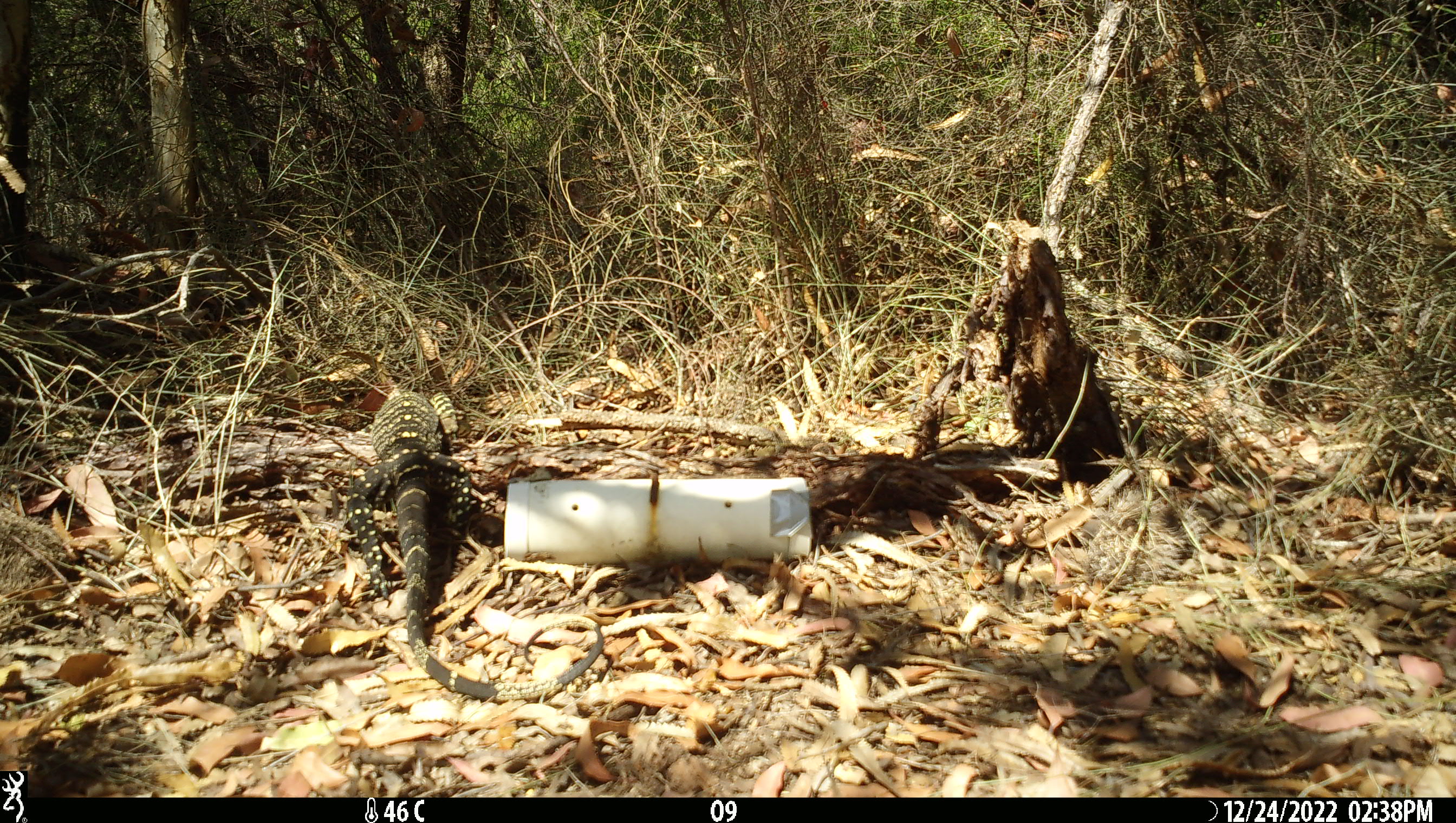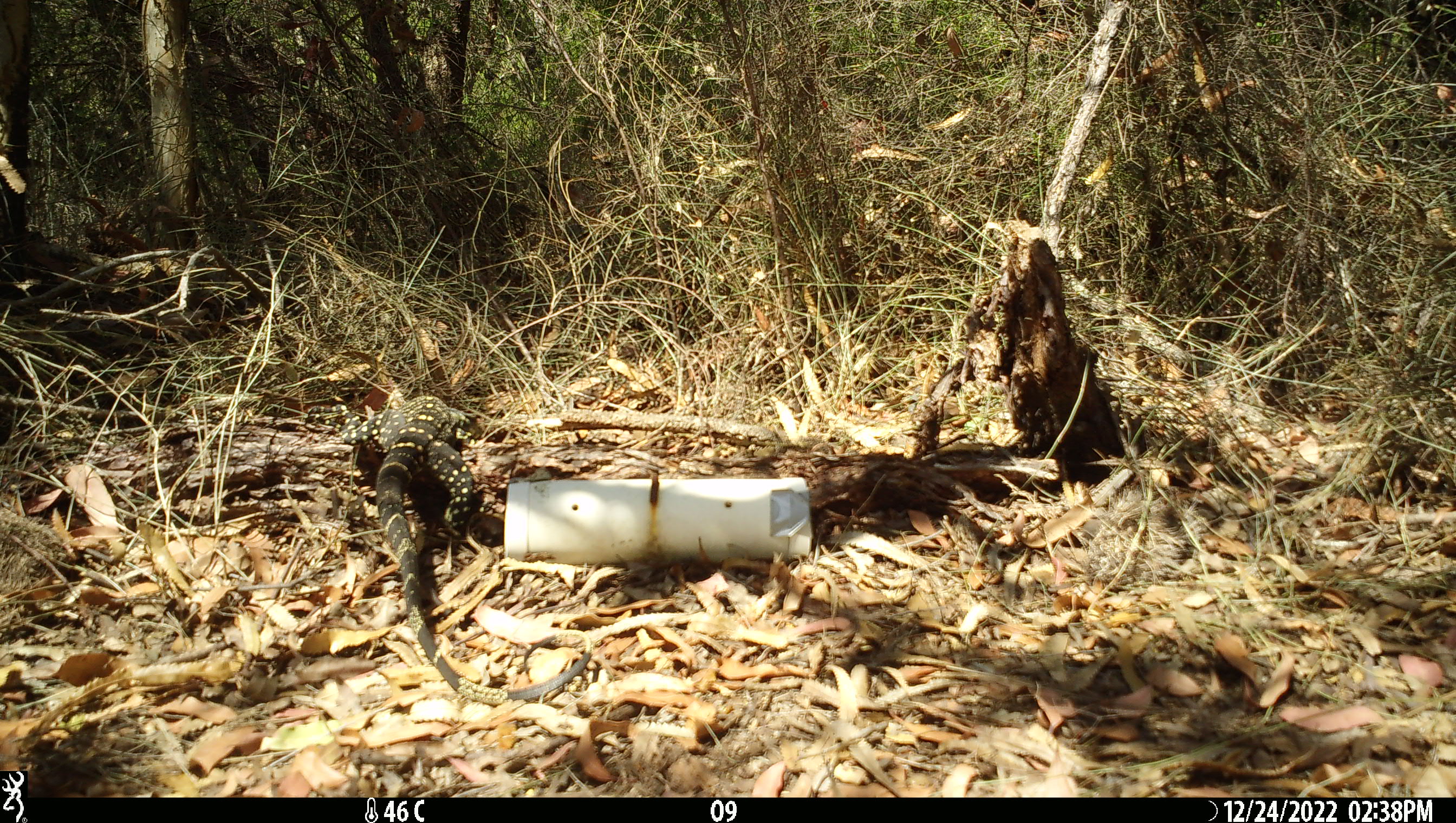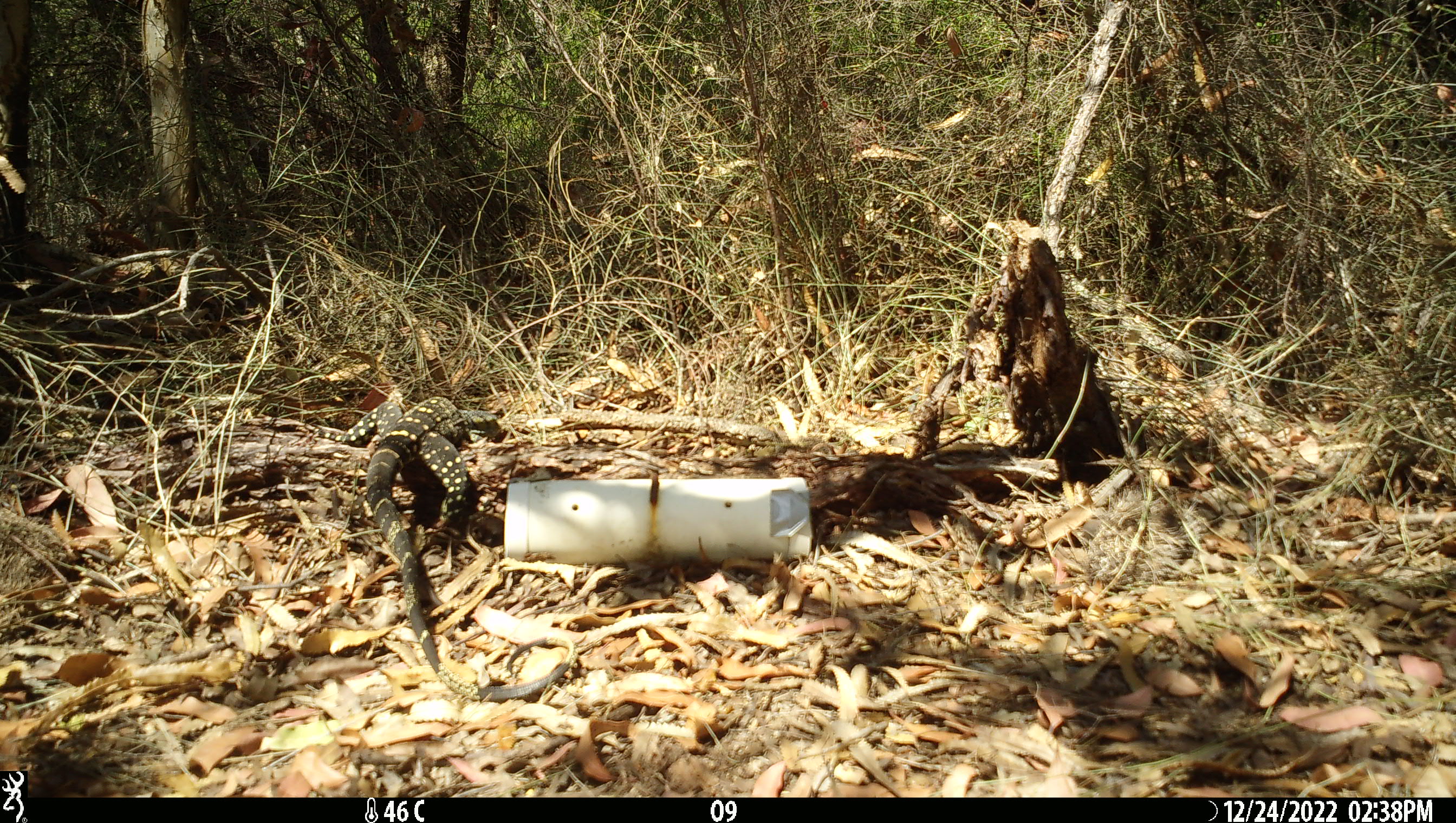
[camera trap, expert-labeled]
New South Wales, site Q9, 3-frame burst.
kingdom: Animalia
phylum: Chordata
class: Reptilia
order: Squamata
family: Varanidae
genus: Varanus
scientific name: Varanus varius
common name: lace monitor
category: goanna